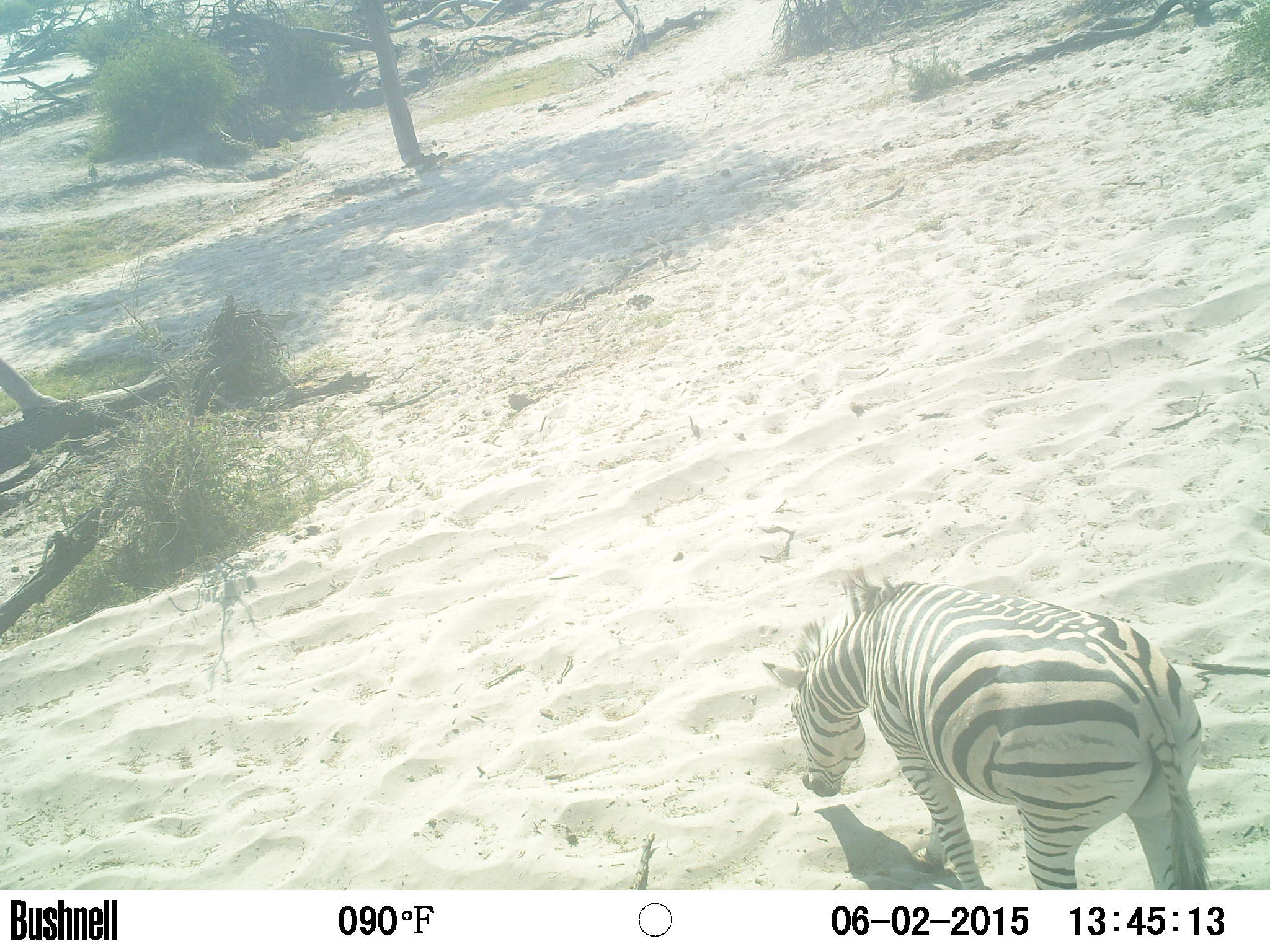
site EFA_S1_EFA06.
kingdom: Animalia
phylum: Chordata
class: Mammalia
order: Perissodactyla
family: Equidae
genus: Equus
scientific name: Equus quagga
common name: plains zebra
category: zebraplains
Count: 1.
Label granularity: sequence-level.